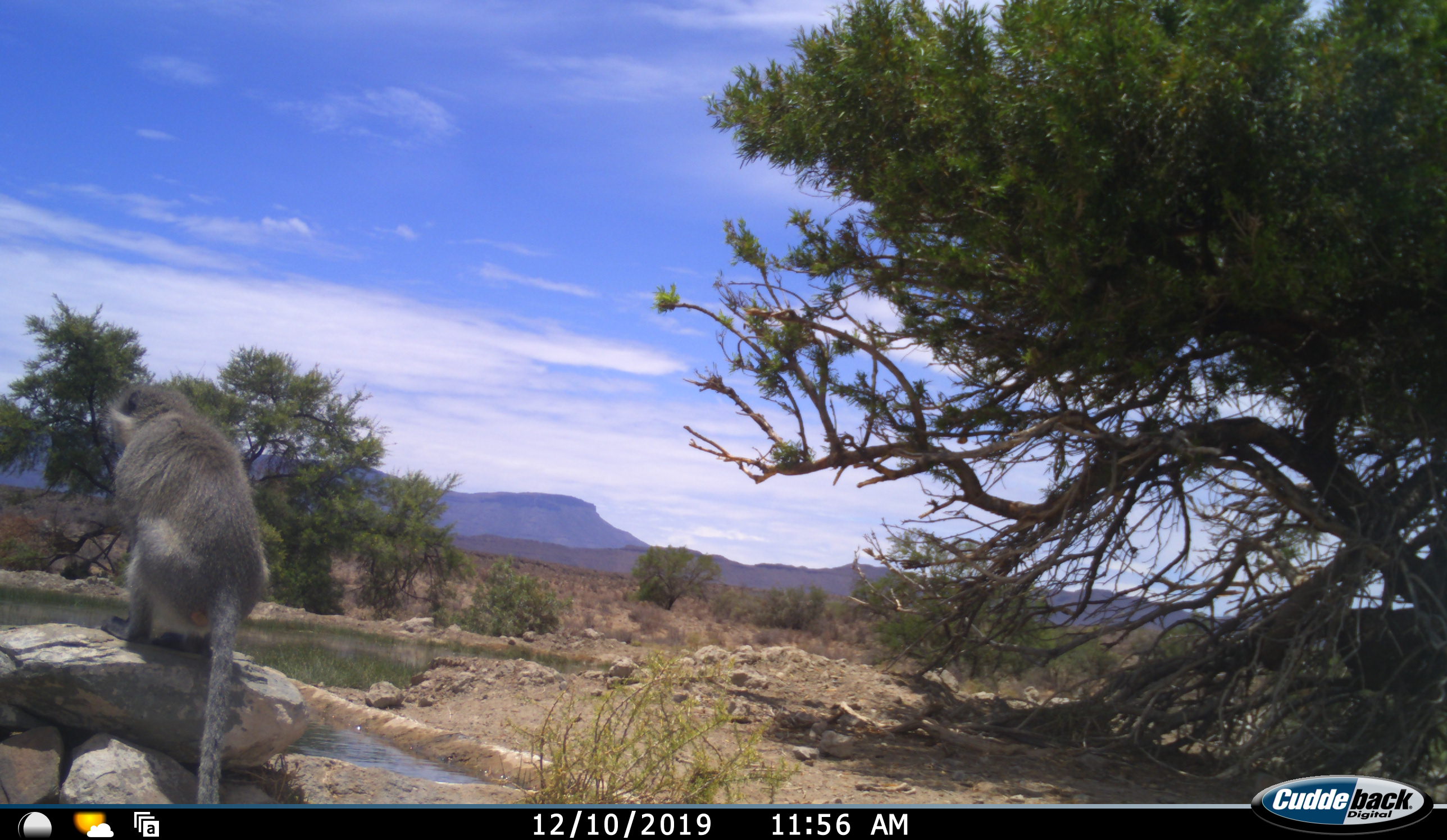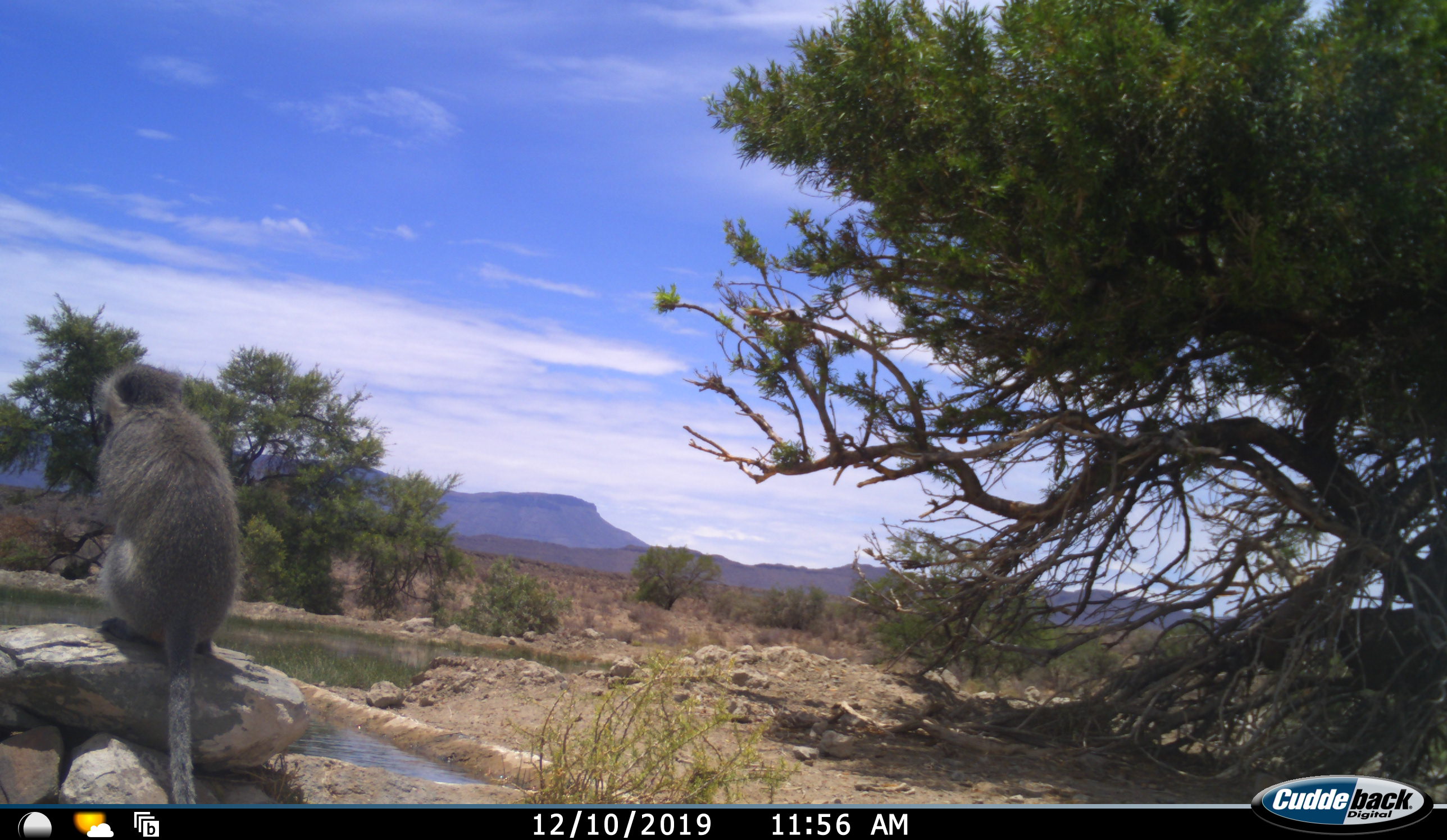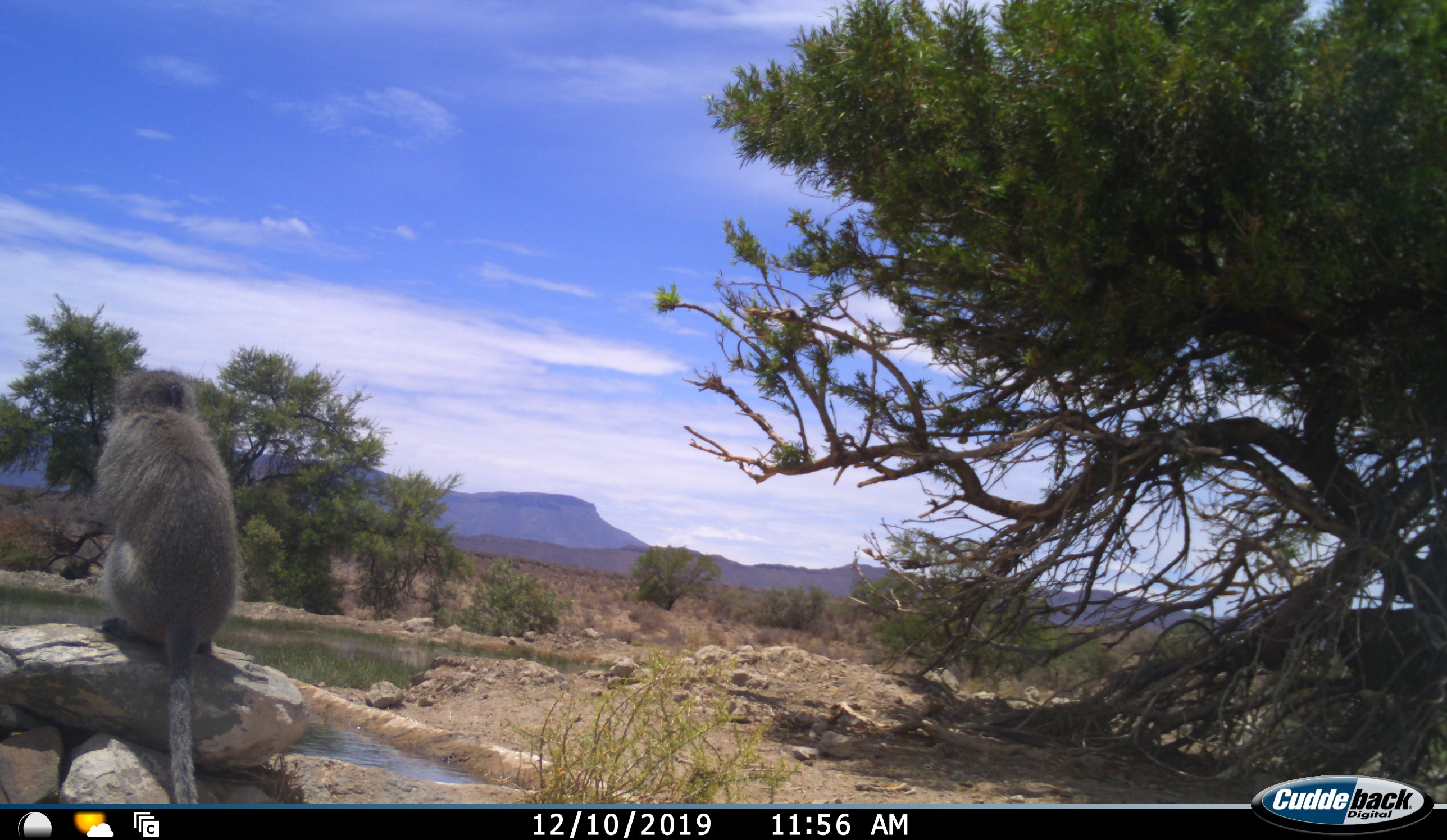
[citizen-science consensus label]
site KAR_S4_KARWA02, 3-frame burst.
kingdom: Animalia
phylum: Chordata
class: Mammalia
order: Primates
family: Cercopithecidae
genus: Chlorocebus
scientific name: Chlorocebus pygerythrus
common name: vervet monkey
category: monkeyvervet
Monkeyvervet (vervet monkey) (Chlorocebus pygerythrus), count 1. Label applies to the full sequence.